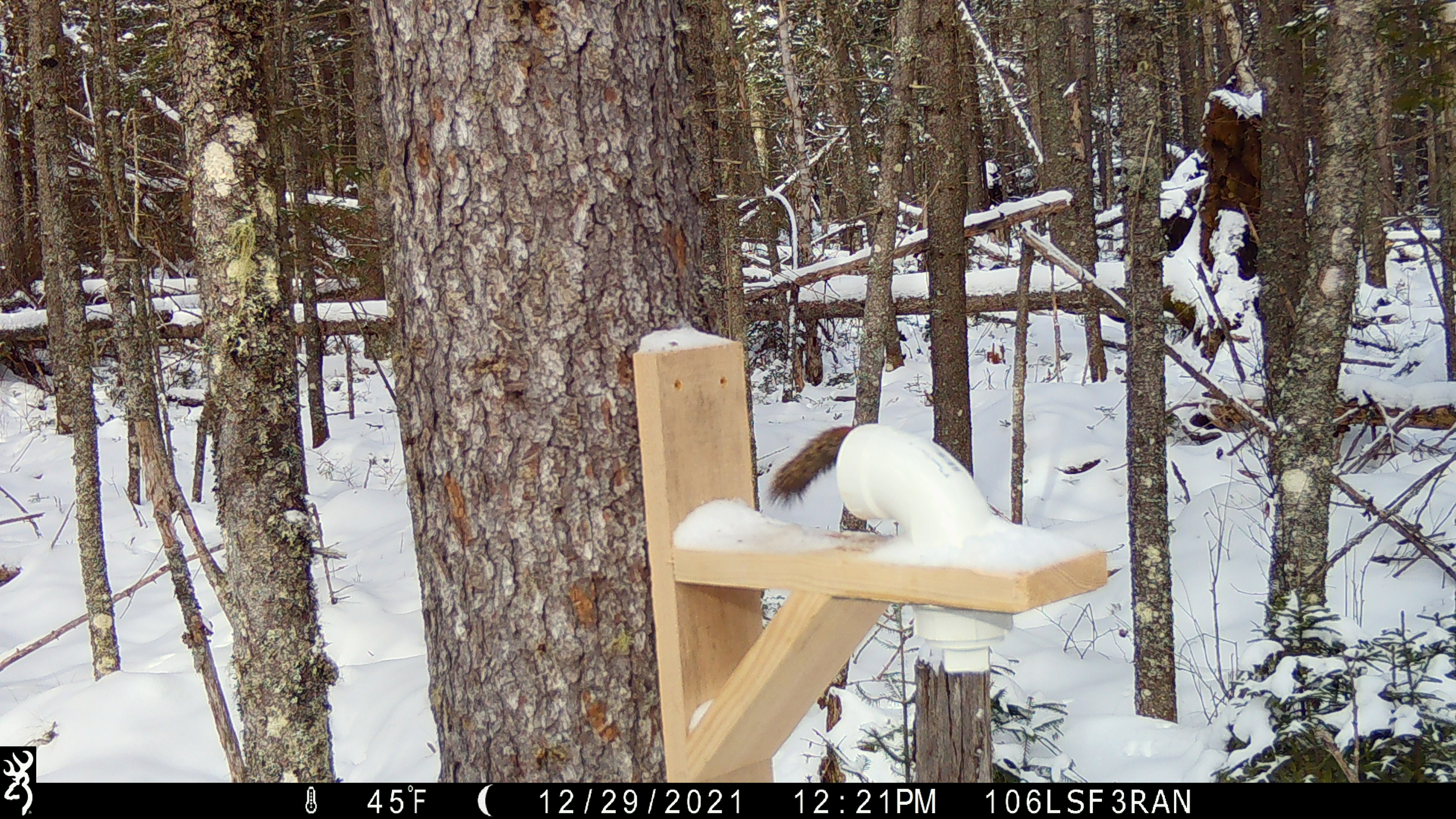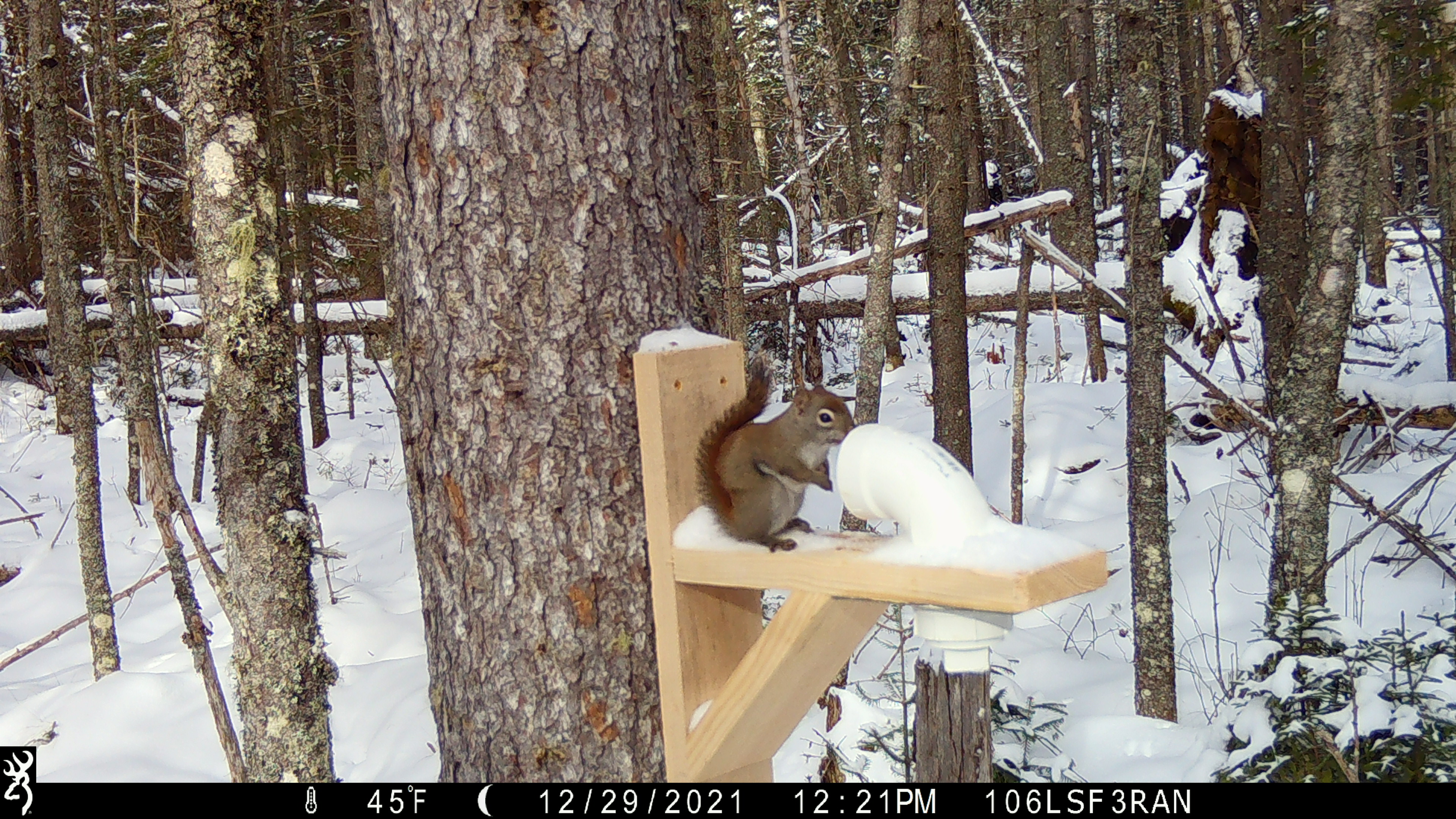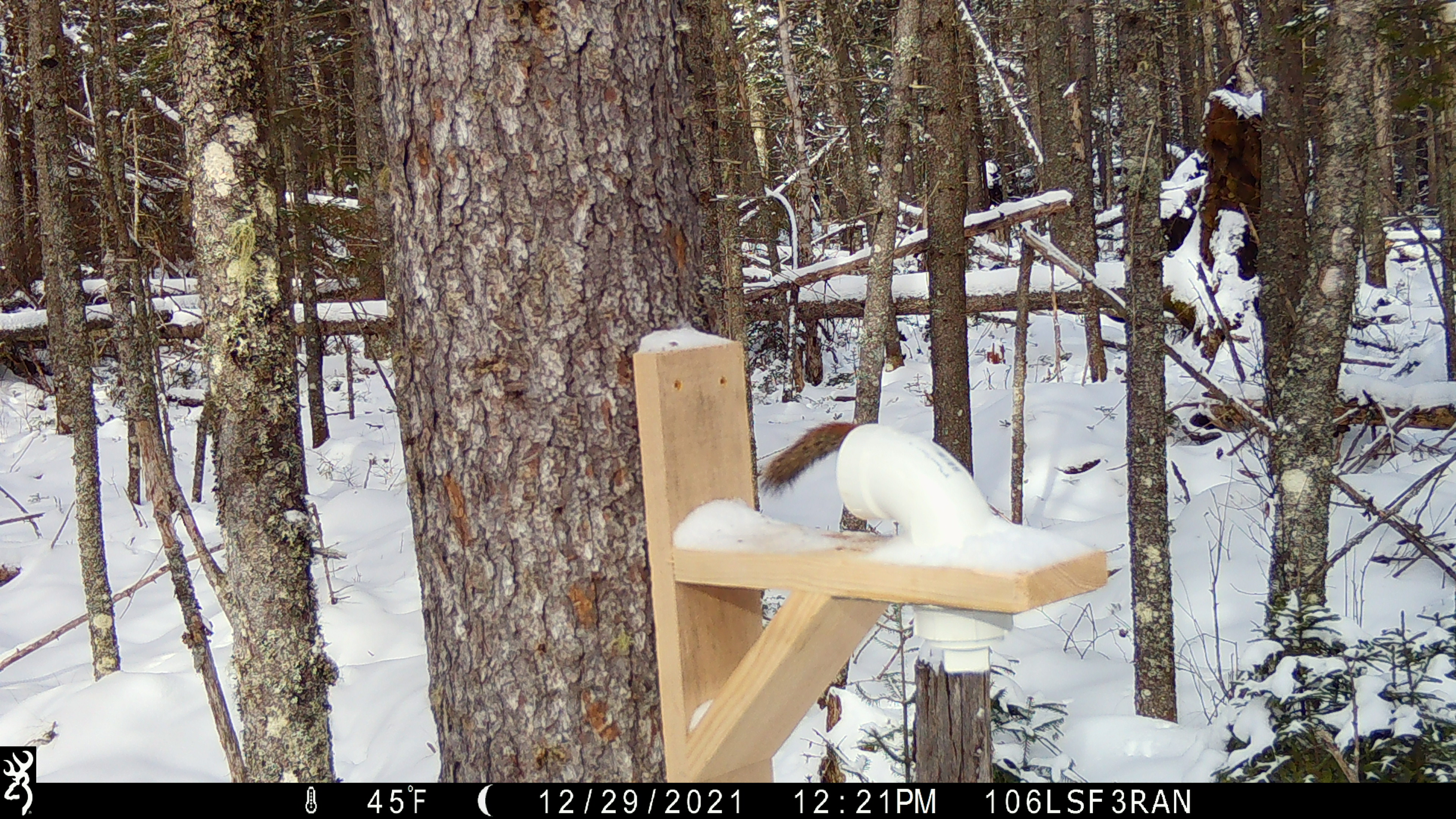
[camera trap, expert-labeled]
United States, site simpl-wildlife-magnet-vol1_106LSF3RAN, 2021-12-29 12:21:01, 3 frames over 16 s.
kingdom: Animalia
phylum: Chordata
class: Mammalia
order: Rodentia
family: Sciuridae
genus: Tamiasciurus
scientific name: Tamiasciurus hudsonicus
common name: red squirrel